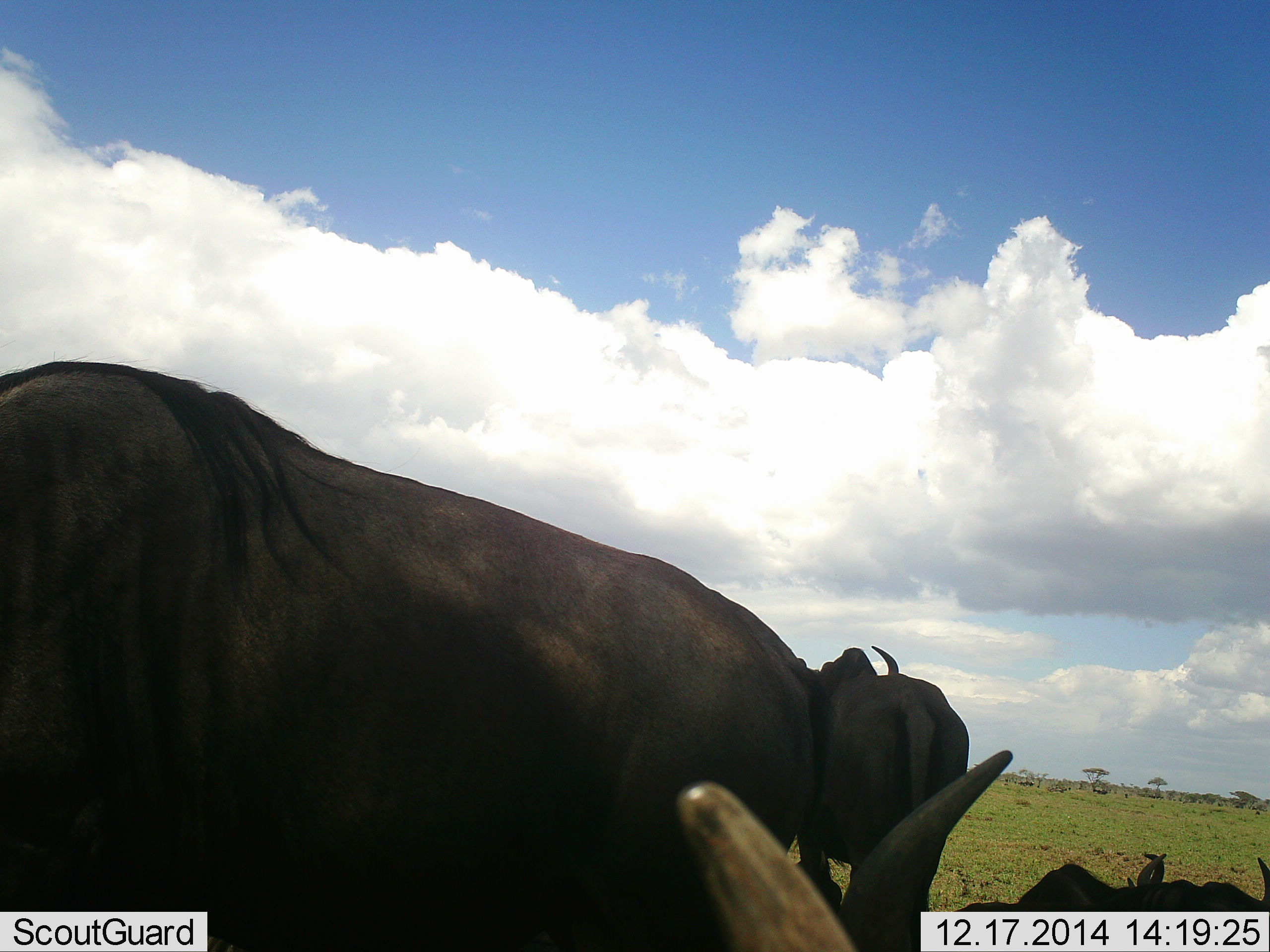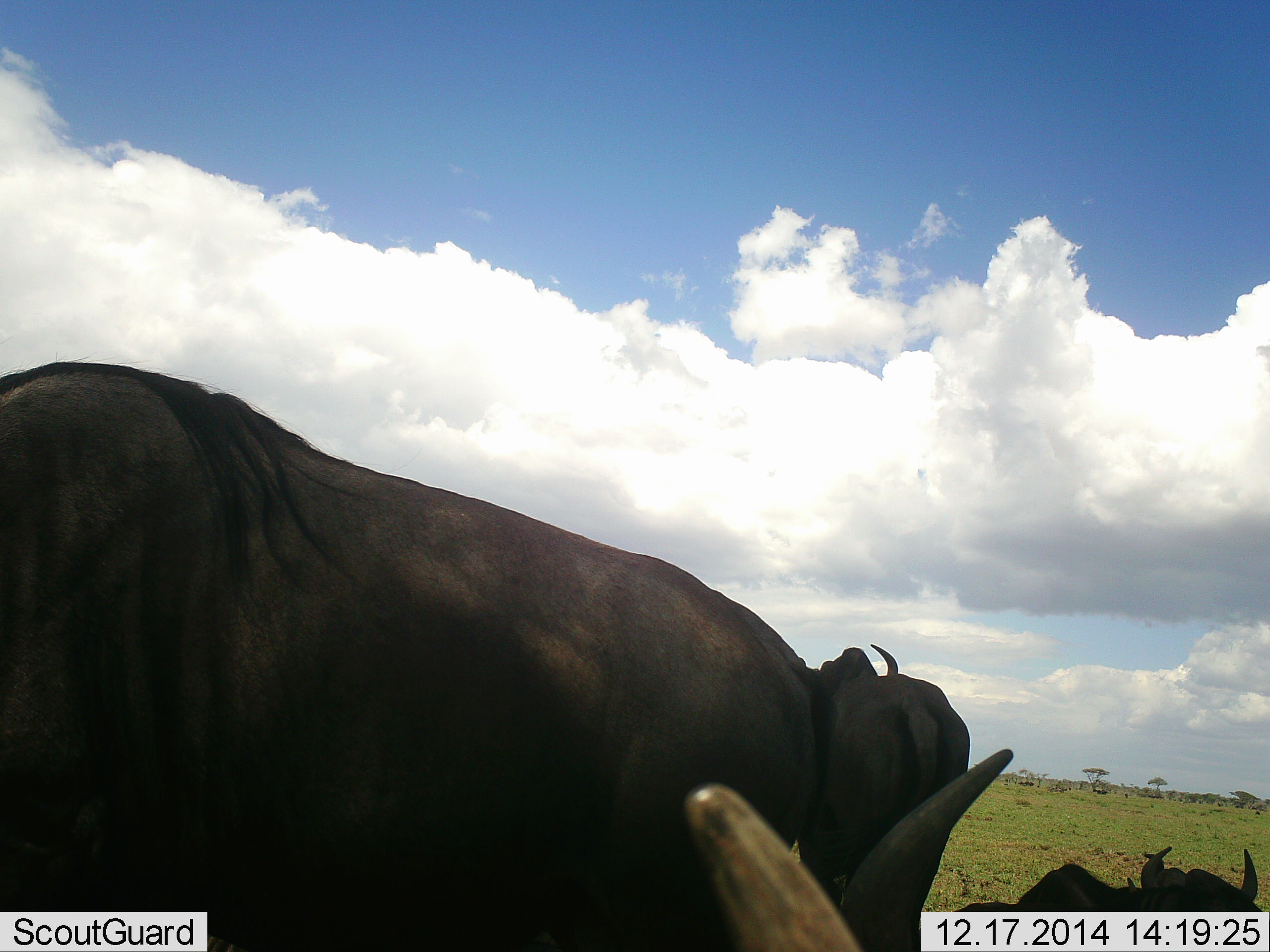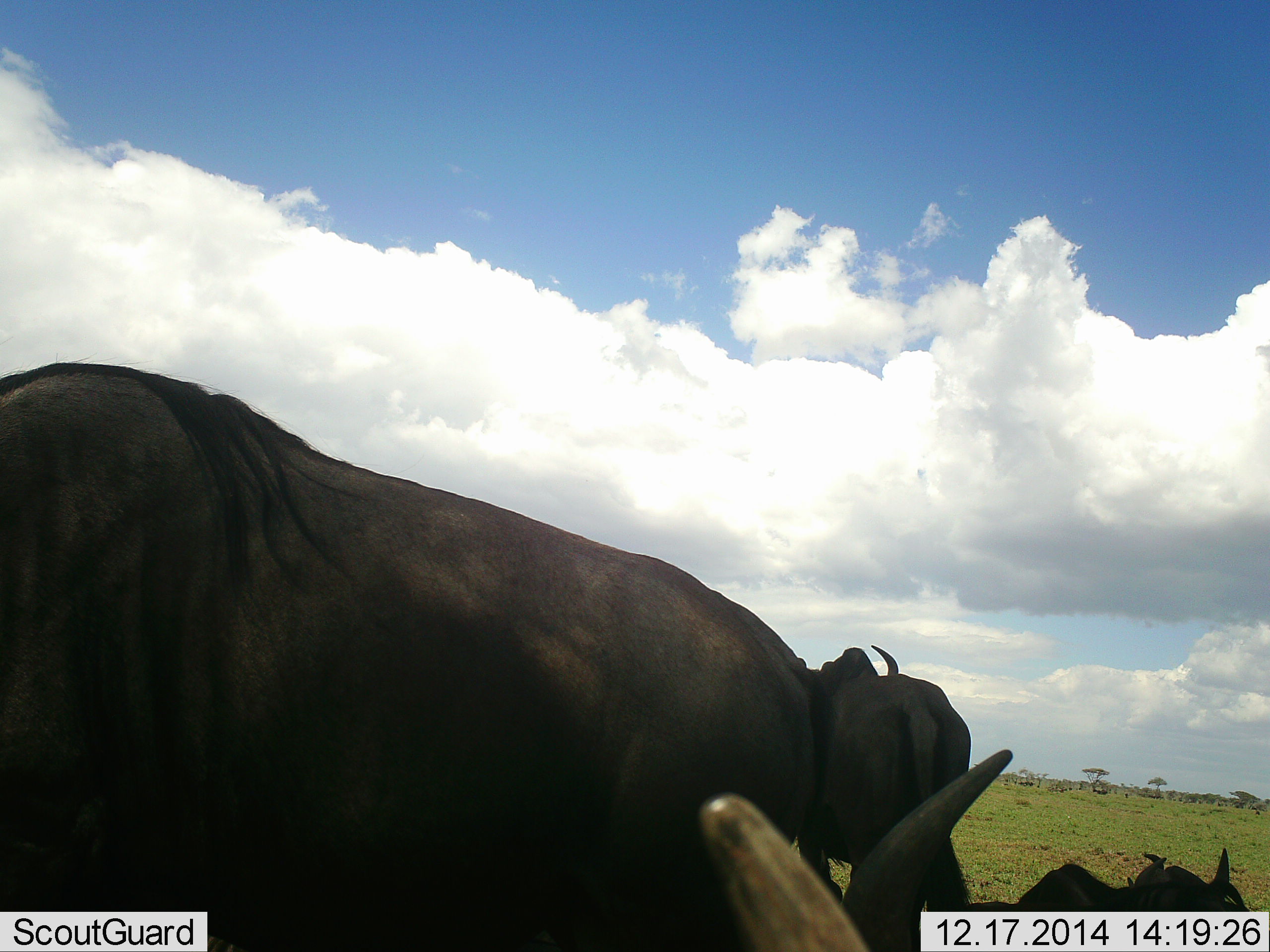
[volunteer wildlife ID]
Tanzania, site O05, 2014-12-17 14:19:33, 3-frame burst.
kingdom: Animalia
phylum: Chordata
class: Mammalia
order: Artiodactyla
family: Bovidae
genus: Connochaetes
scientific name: Connochaetes taurinus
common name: blue wildebeest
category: wildebeest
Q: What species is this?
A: Wildebeest (blue wildebeest) (Connochaetes taurinus).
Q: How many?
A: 4.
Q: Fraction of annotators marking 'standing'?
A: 90%.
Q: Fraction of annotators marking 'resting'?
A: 100%.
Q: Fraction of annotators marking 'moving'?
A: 0%.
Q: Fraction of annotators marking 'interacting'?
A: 0%.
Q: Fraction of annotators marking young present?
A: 0%.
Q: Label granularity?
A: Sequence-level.